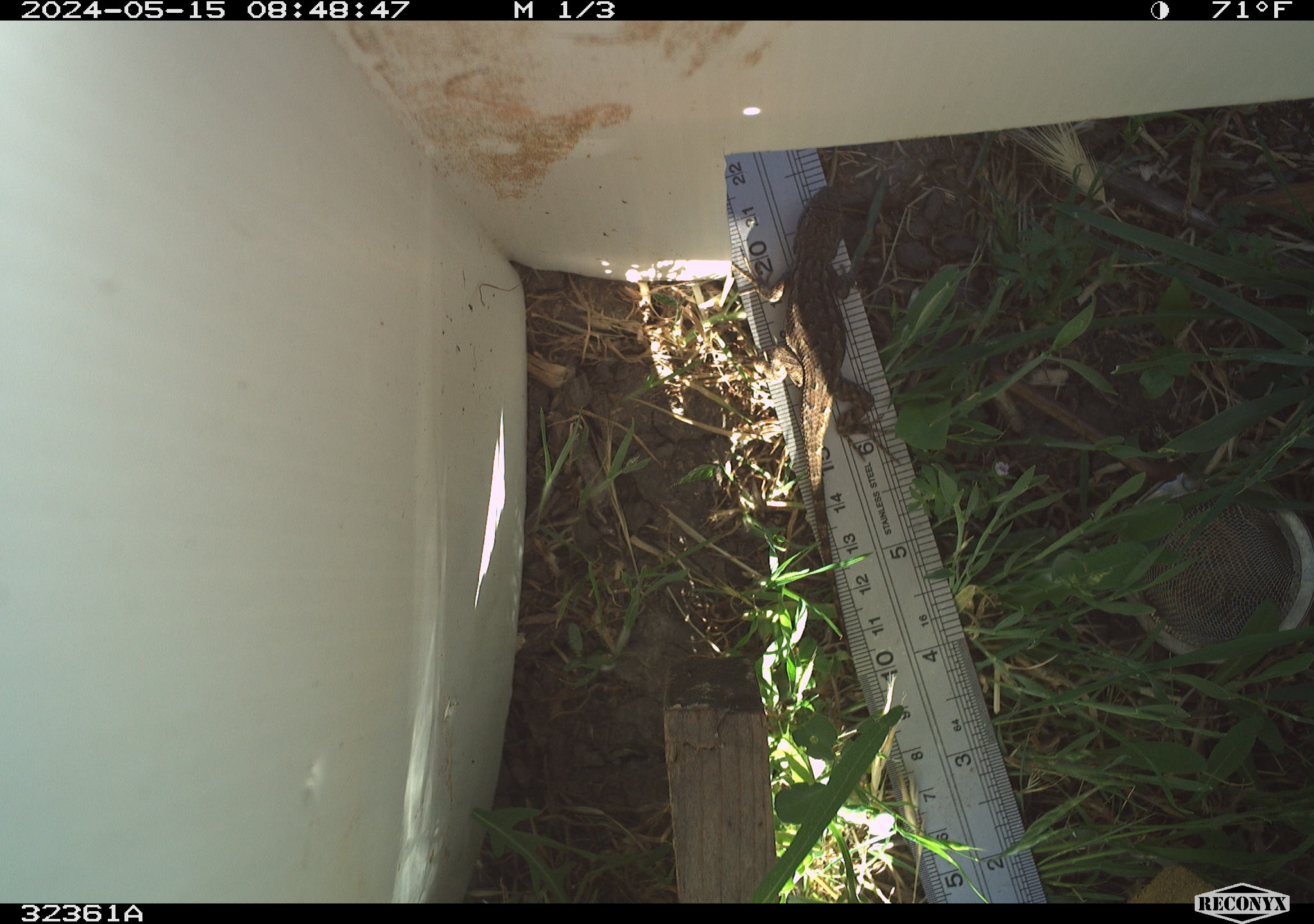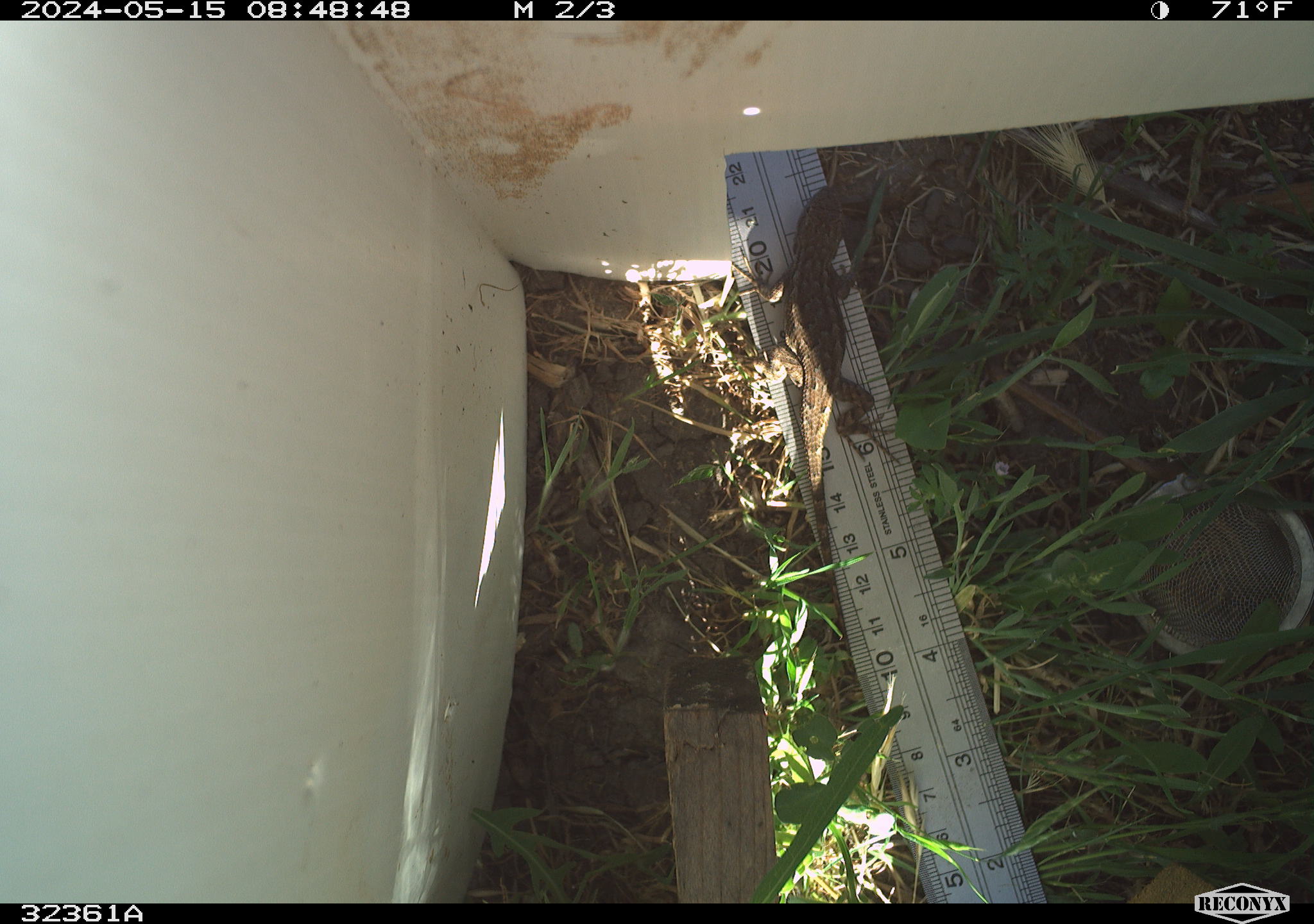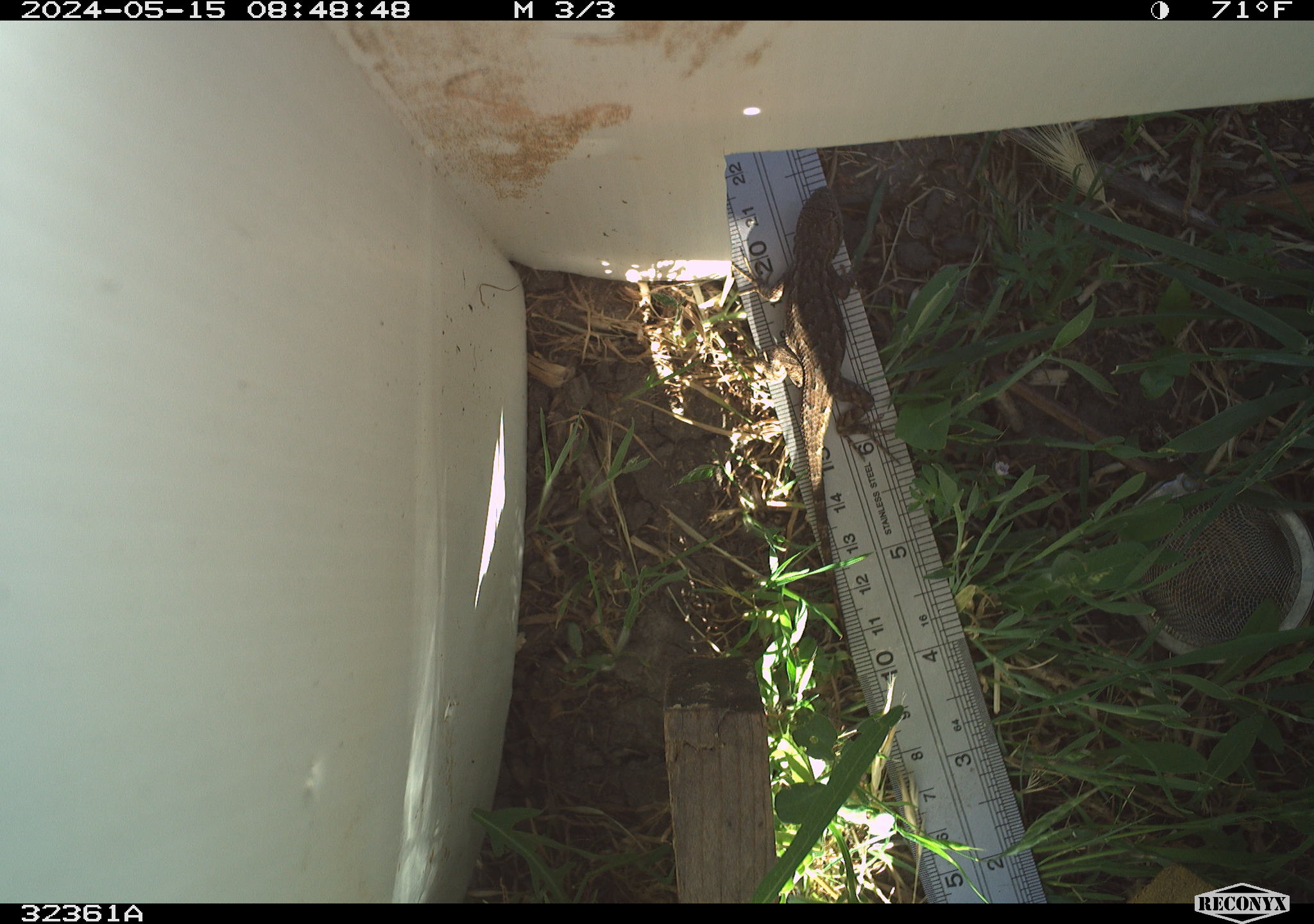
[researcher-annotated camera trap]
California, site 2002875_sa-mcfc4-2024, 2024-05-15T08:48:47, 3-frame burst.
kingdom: Animalia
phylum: Chordata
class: Reptilia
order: Squamata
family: Phrynosomatidae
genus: Sceloporus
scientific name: Sceloporus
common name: spiny lizards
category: sceloporus species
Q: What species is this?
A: Sceloporus species (spiny lizards) (Sceloporus).